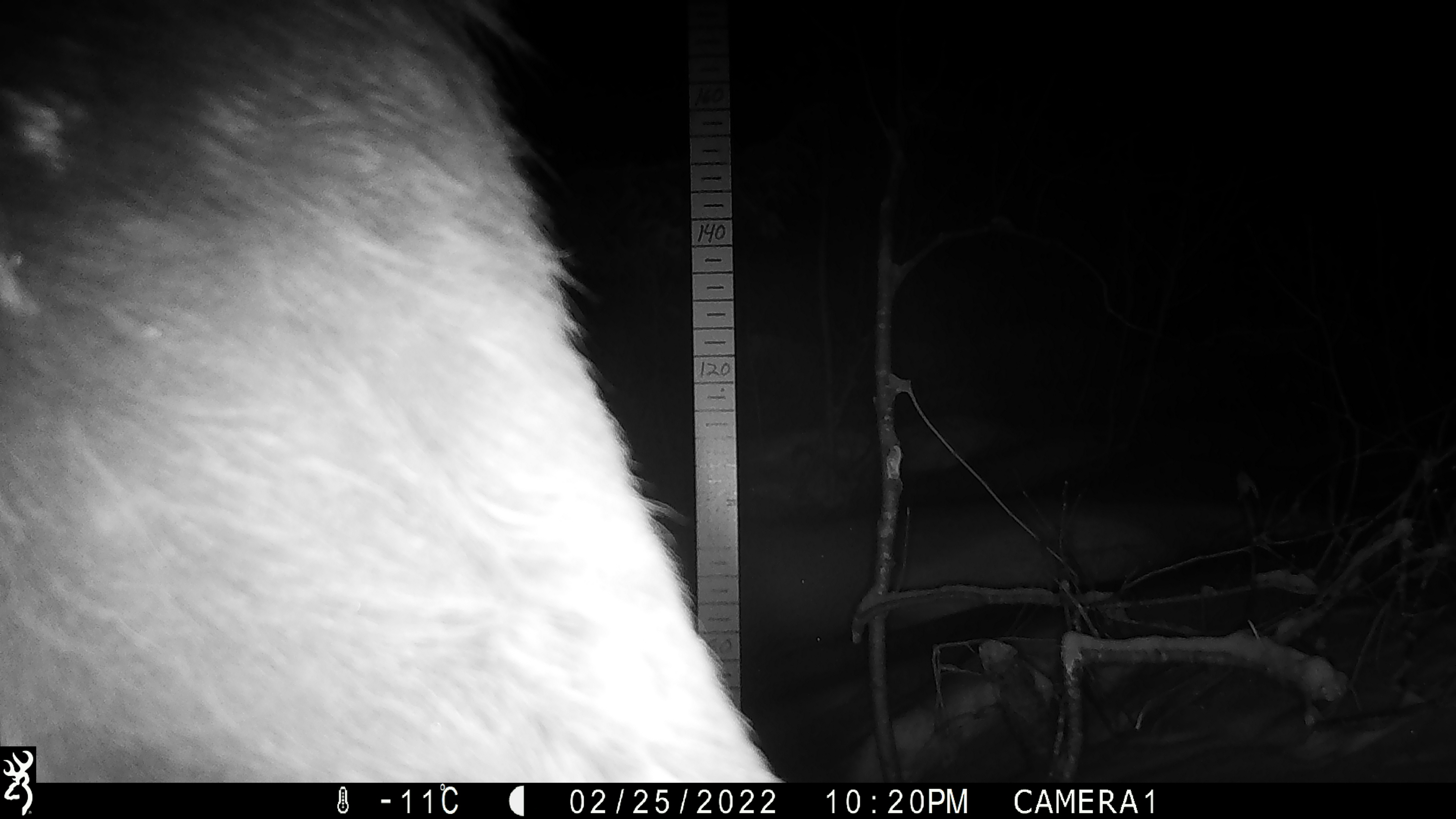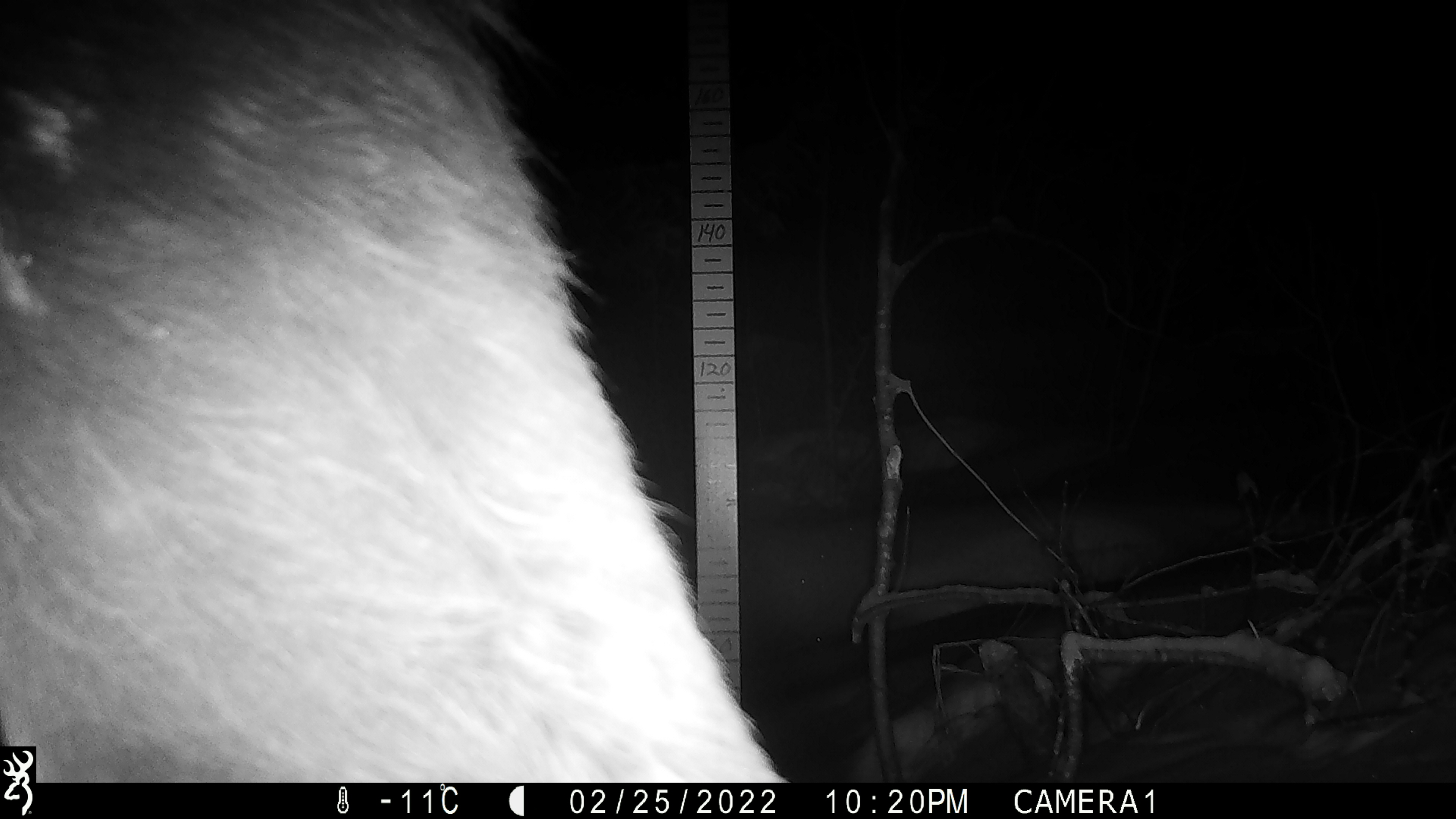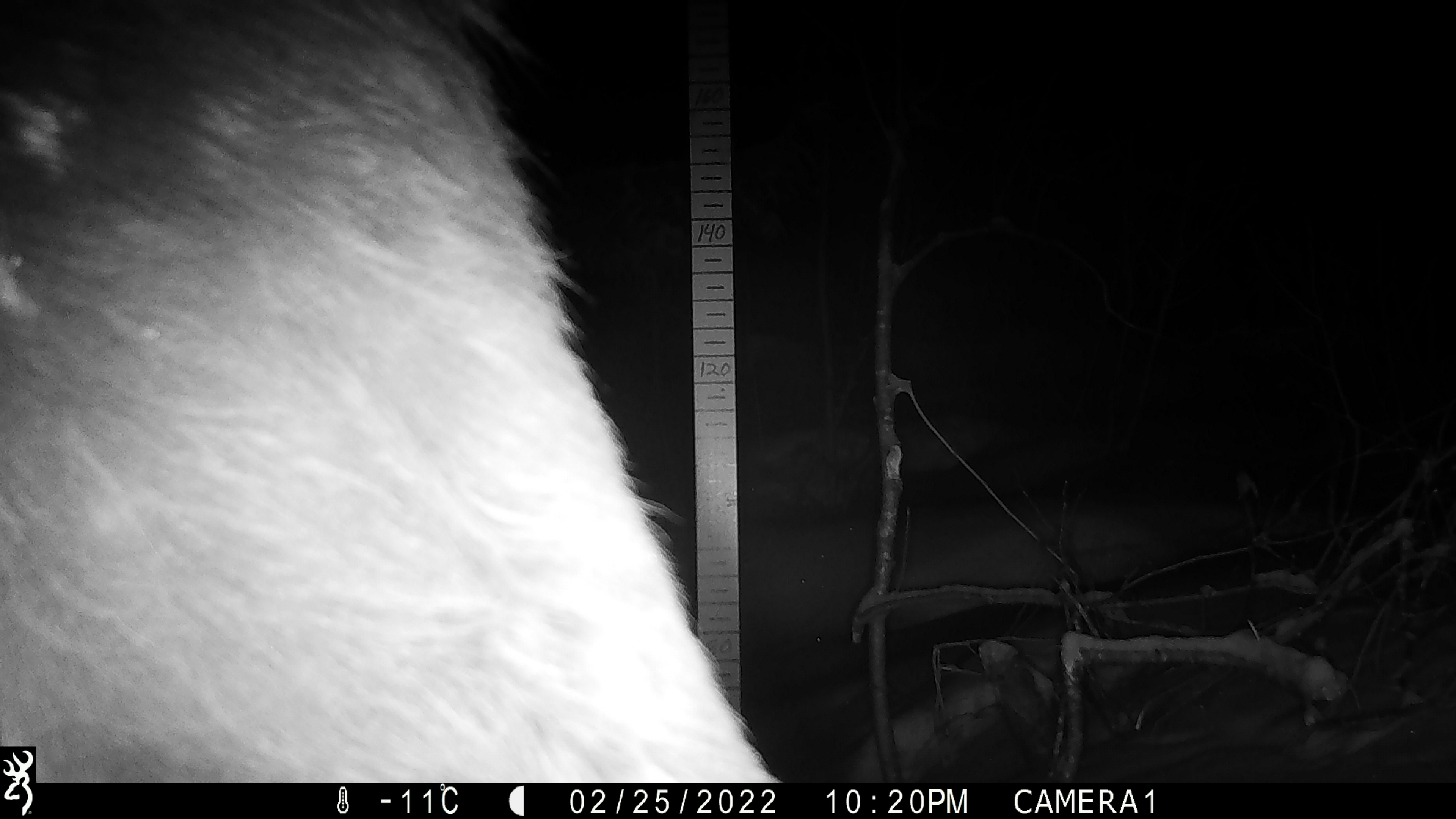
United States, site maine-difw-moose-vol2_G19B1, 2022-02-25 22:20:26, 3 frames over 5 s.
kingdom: Animalia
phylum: Chordata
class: Mammalia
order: Artiodactyla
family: Cervidae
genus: Alces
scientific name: Alces alces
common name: moose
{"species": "moose (Alces alces)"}